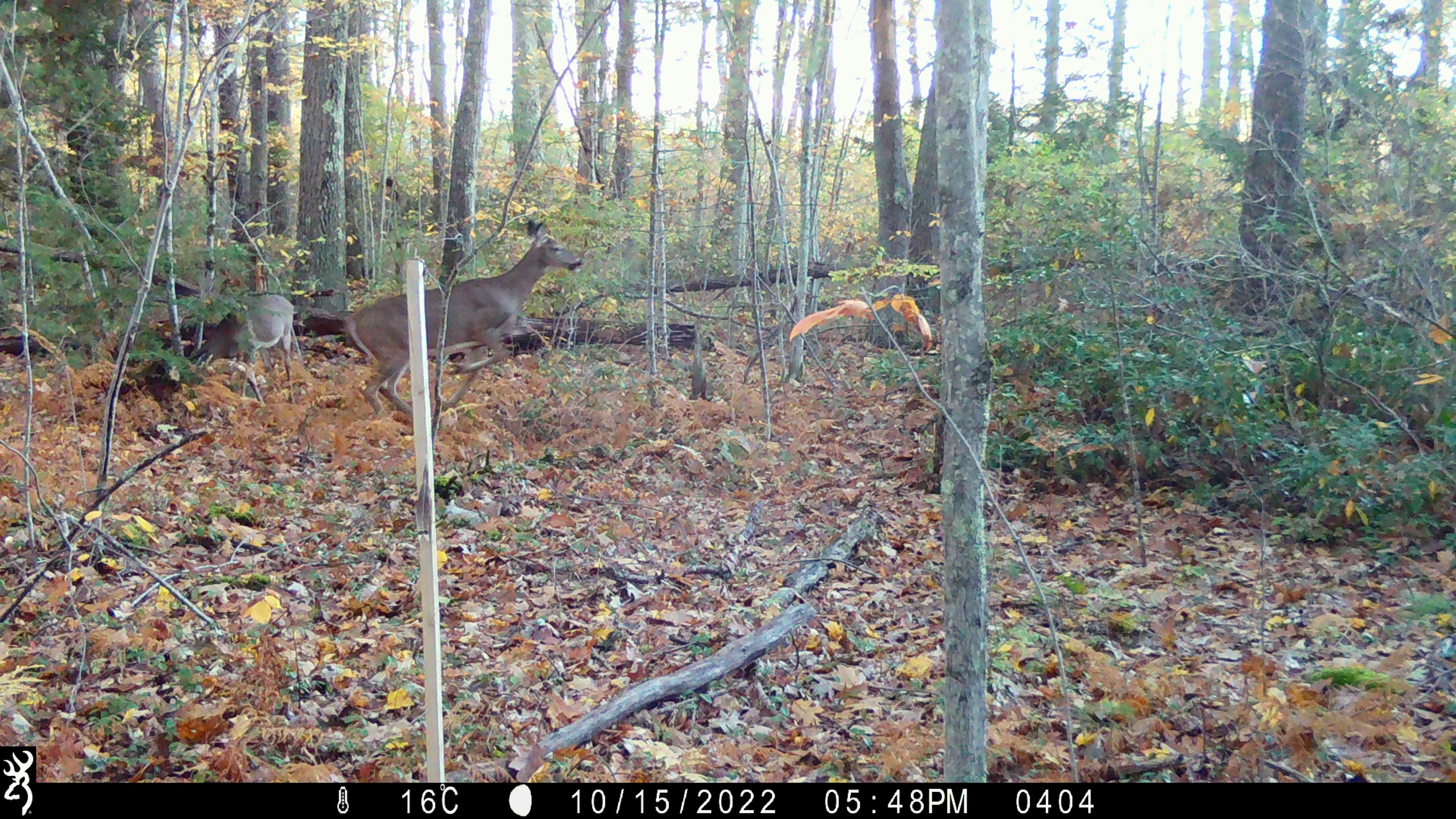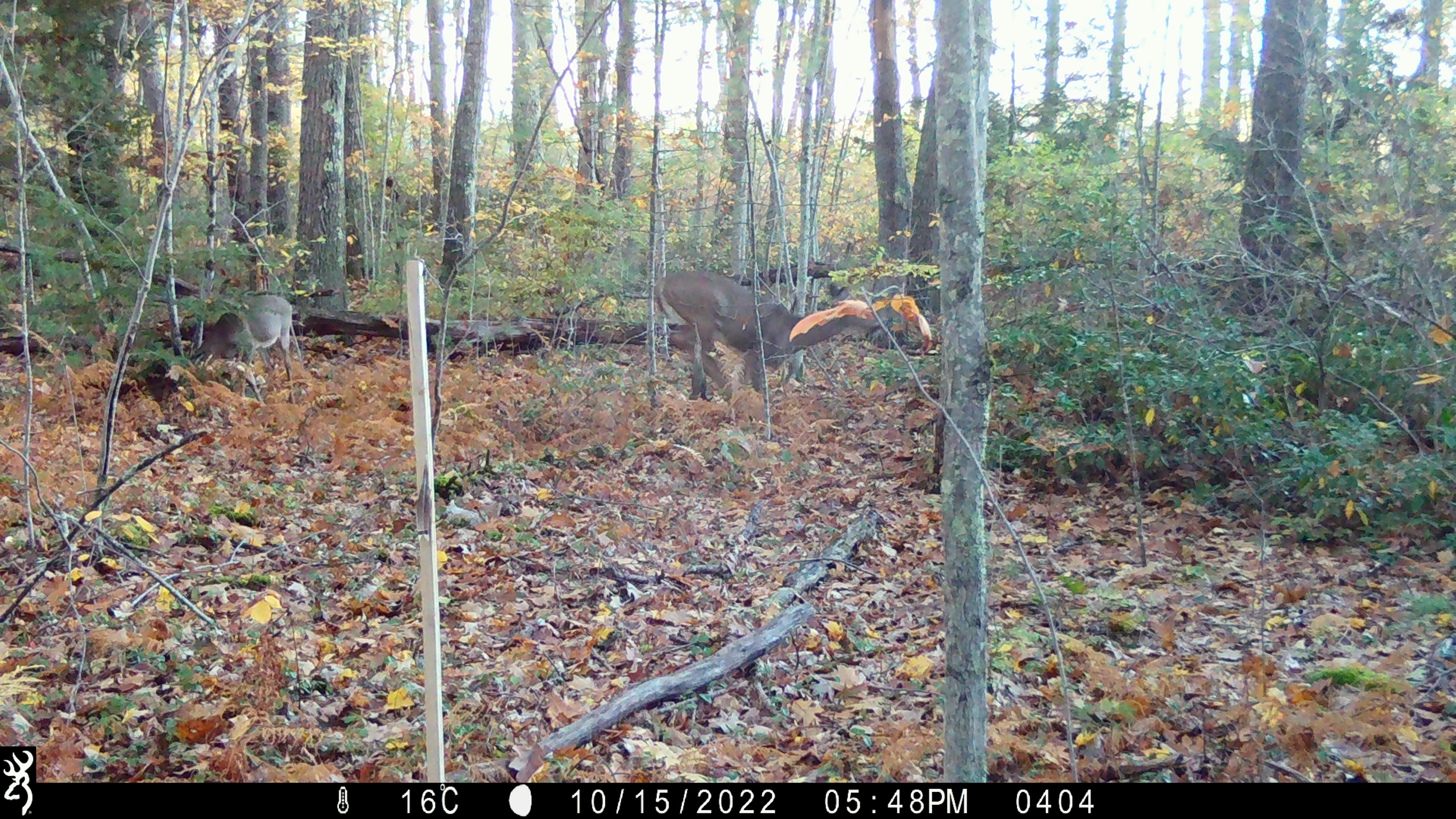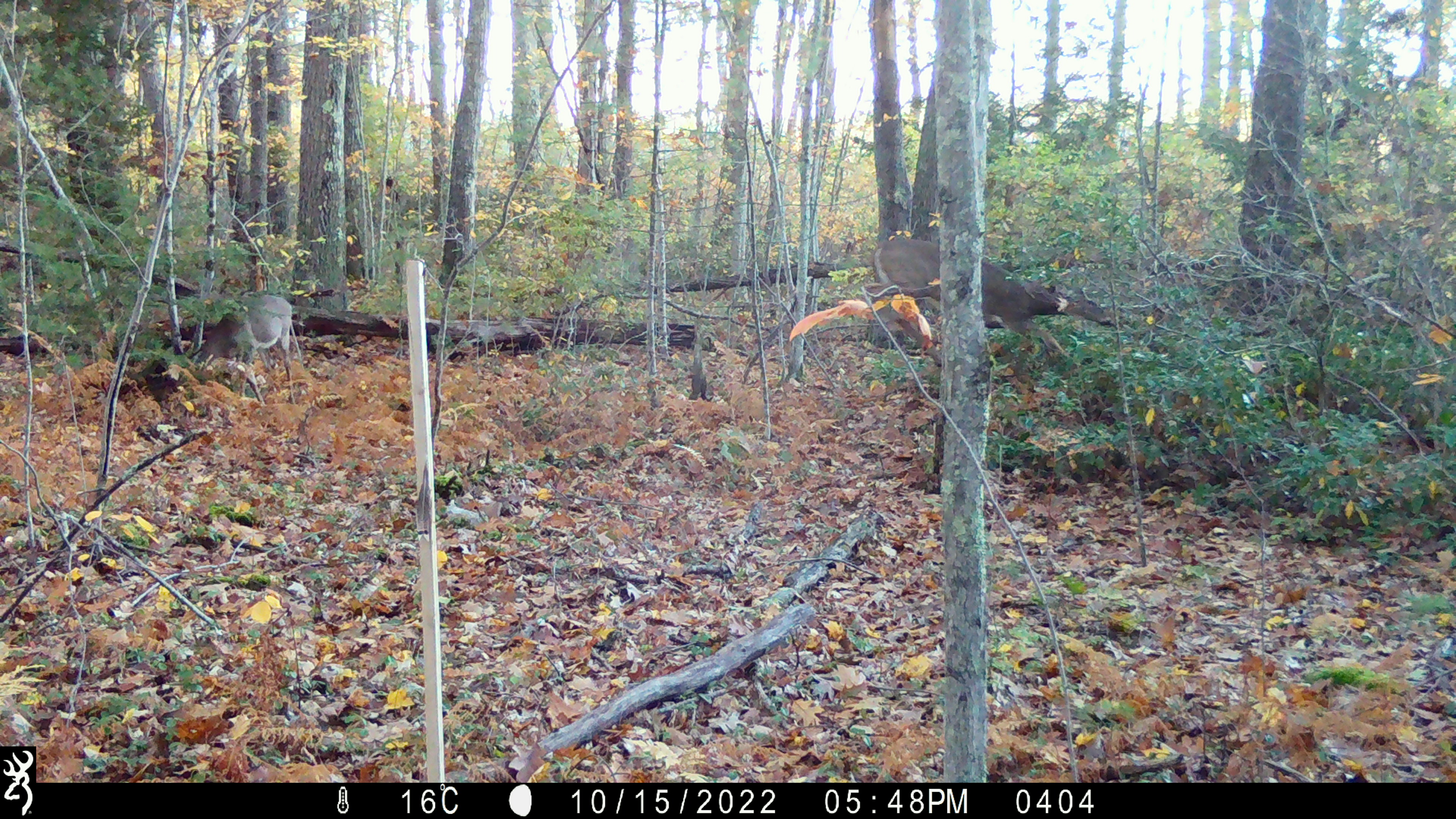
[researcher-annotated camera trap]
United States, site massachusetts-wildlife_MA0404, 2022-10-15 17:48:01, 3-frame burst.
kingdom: Animalia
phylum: Chordata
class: Mammalia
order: Artiodactyla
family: Cervidae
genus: Odocoileus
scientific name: Odocoileus virginianus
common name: white-tailed deer